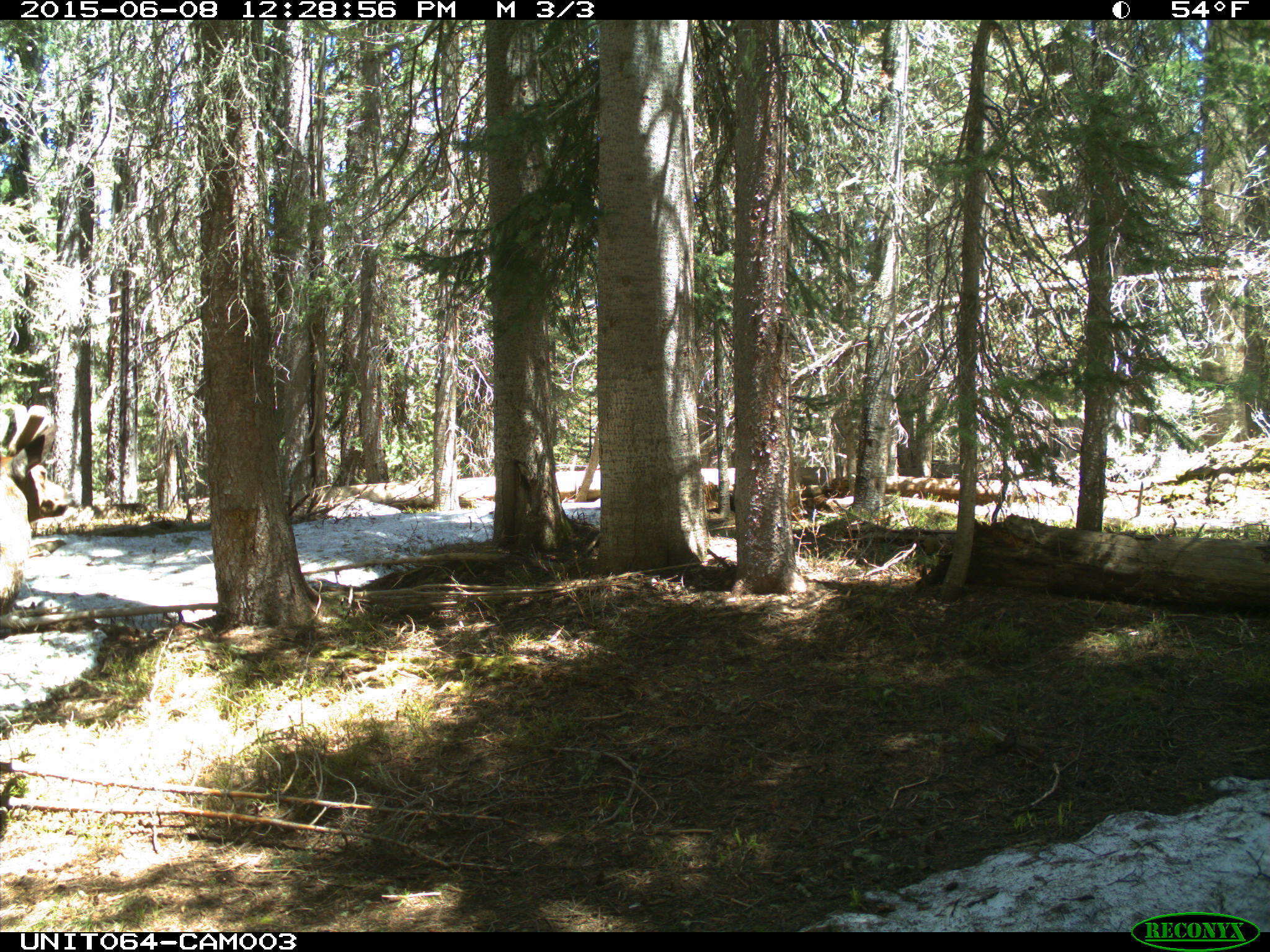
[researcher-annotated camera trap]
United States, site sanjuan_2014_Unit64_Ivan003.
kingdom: Animalia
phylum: Chordata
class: Mammalia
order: Artiodactyla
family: Cervidae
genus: Cervus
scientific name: Cervus elaphus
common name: red deer